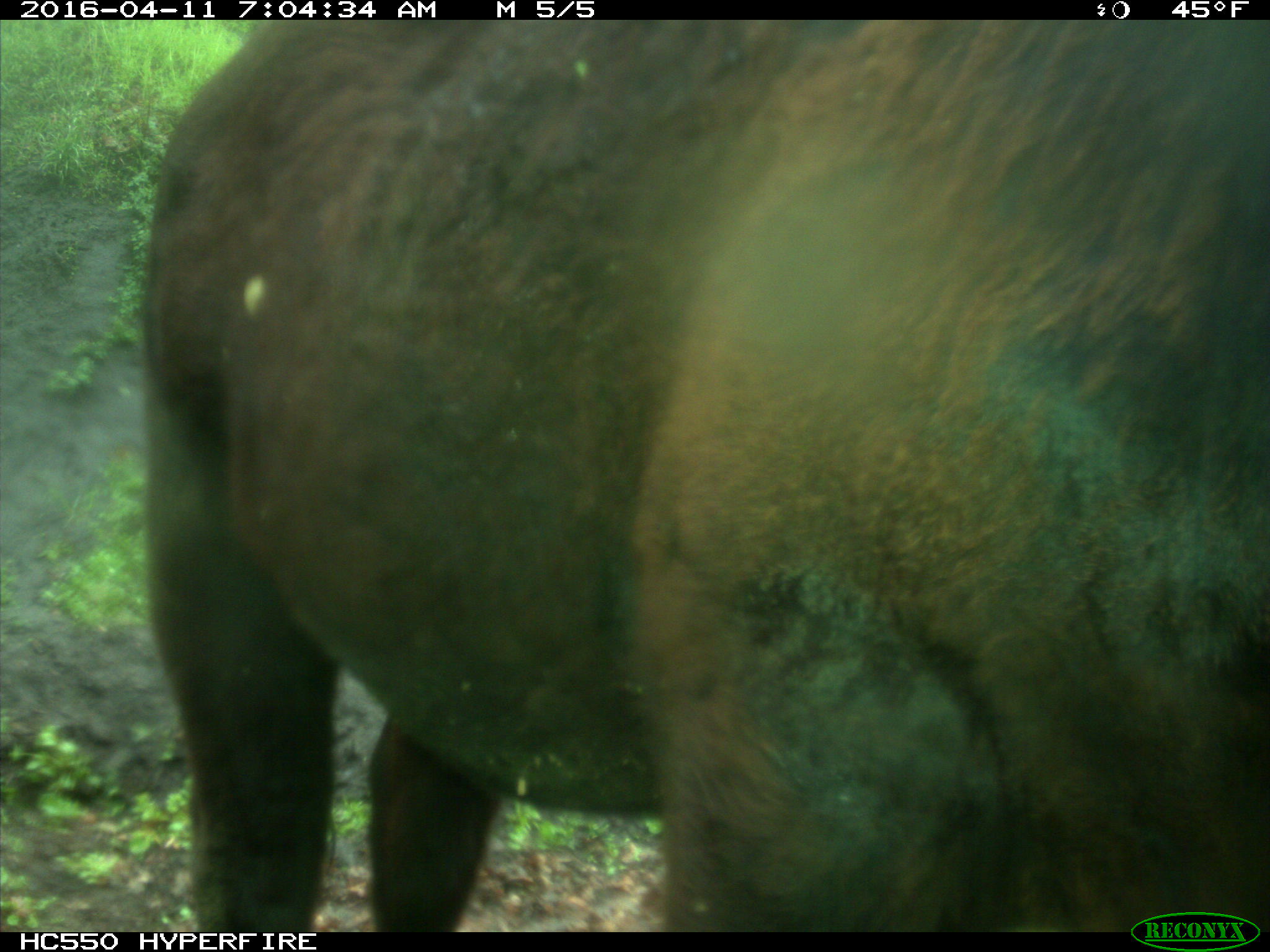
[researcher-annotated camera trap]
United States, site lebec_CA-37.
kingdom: Animalia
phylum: Chordata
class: Mammalia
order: Artiodactyla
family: Bovidae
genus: Bos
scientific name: Bos taurus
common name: domestic cow